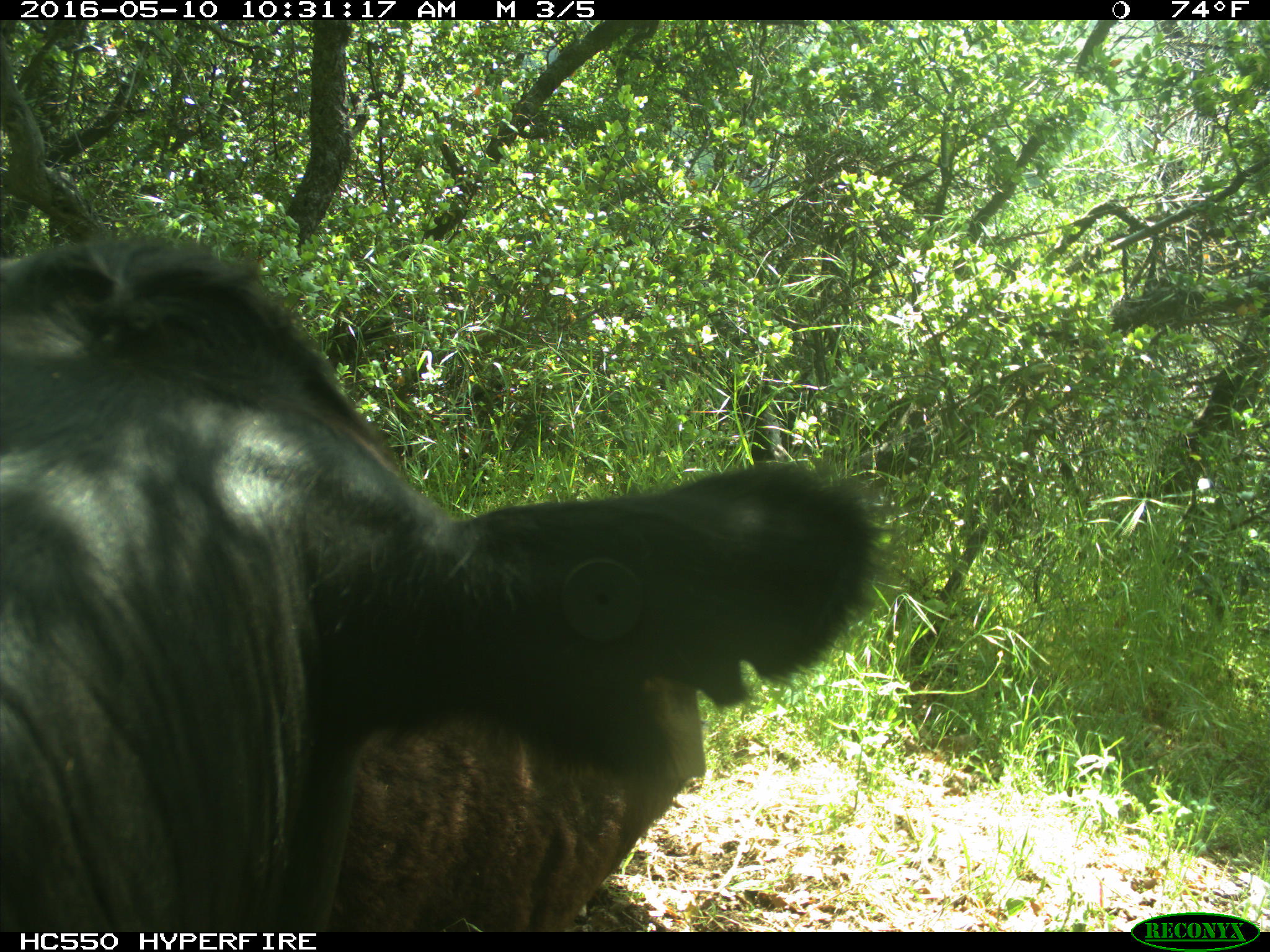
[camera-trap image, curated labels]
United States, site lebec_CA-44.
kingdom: Animalia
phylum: Chordata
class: Mammalia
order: Artiodactyla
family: Bovidae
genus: Bos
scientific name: Bos taurus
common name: domestic cow